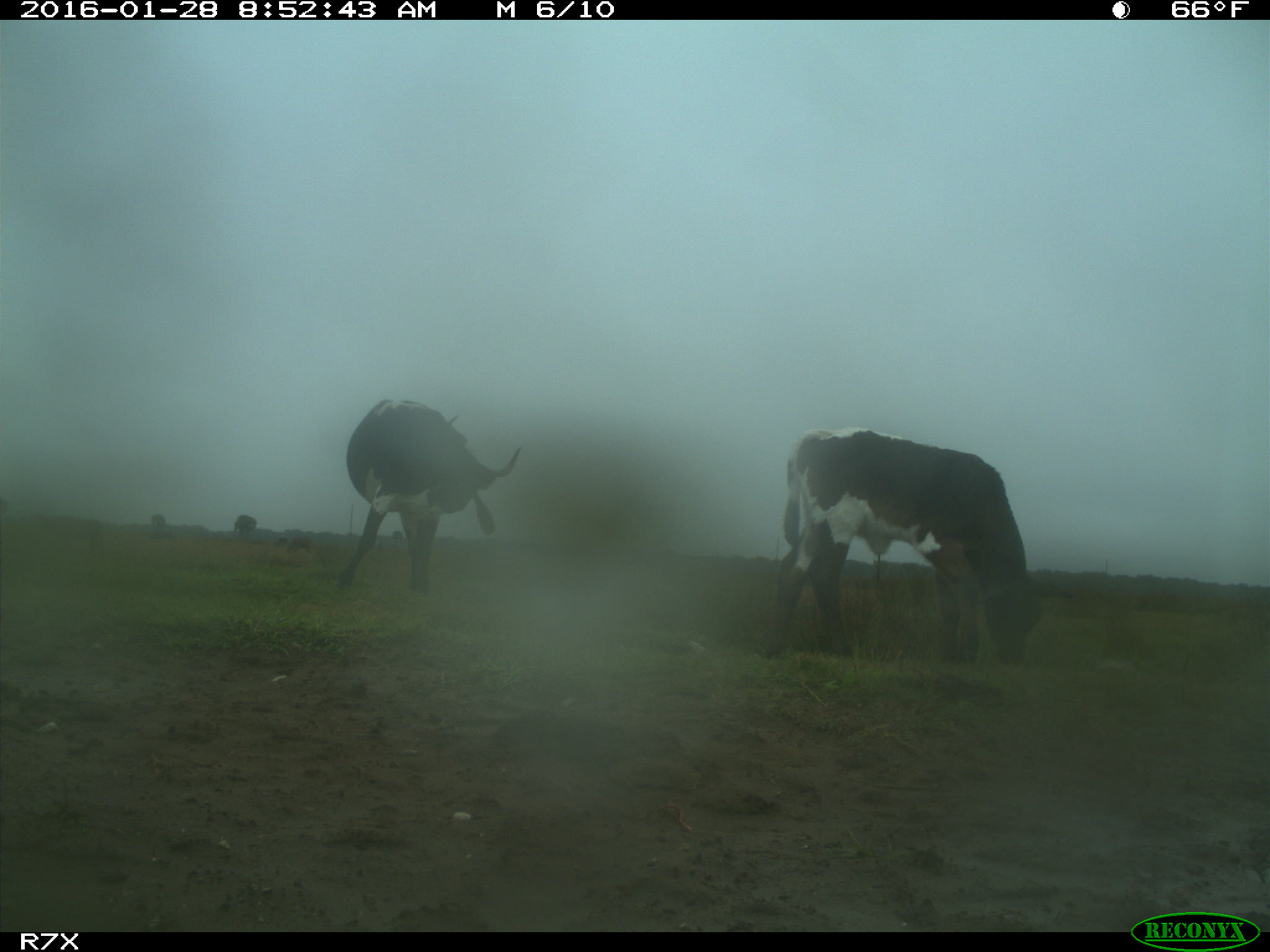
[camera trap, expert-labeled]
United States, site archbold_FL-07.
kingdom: Animalia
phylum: Chordata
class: Mammalia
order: Artiodactyla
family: Bovidae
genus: Bos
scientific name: Bos taurus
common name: domestic cow